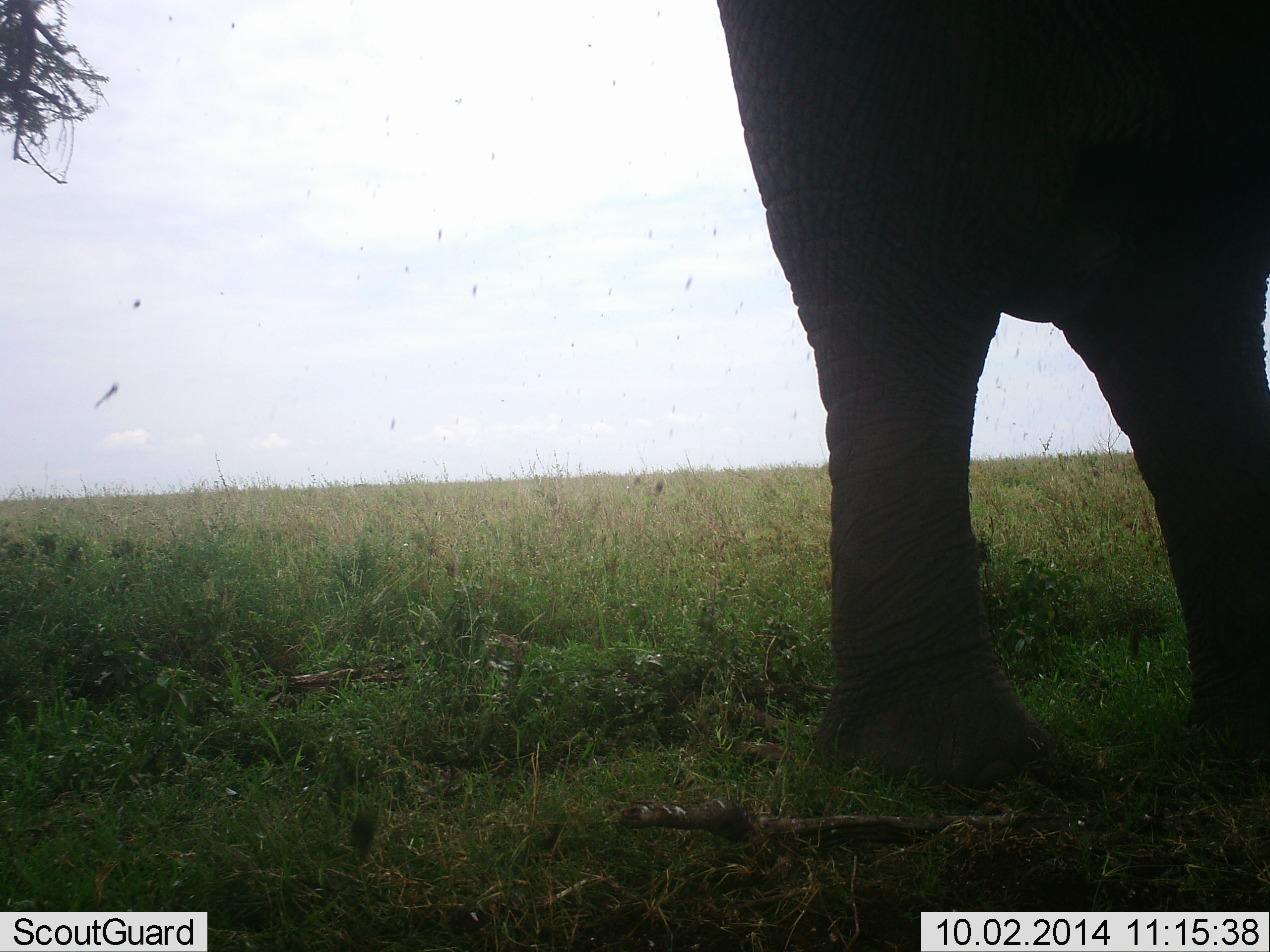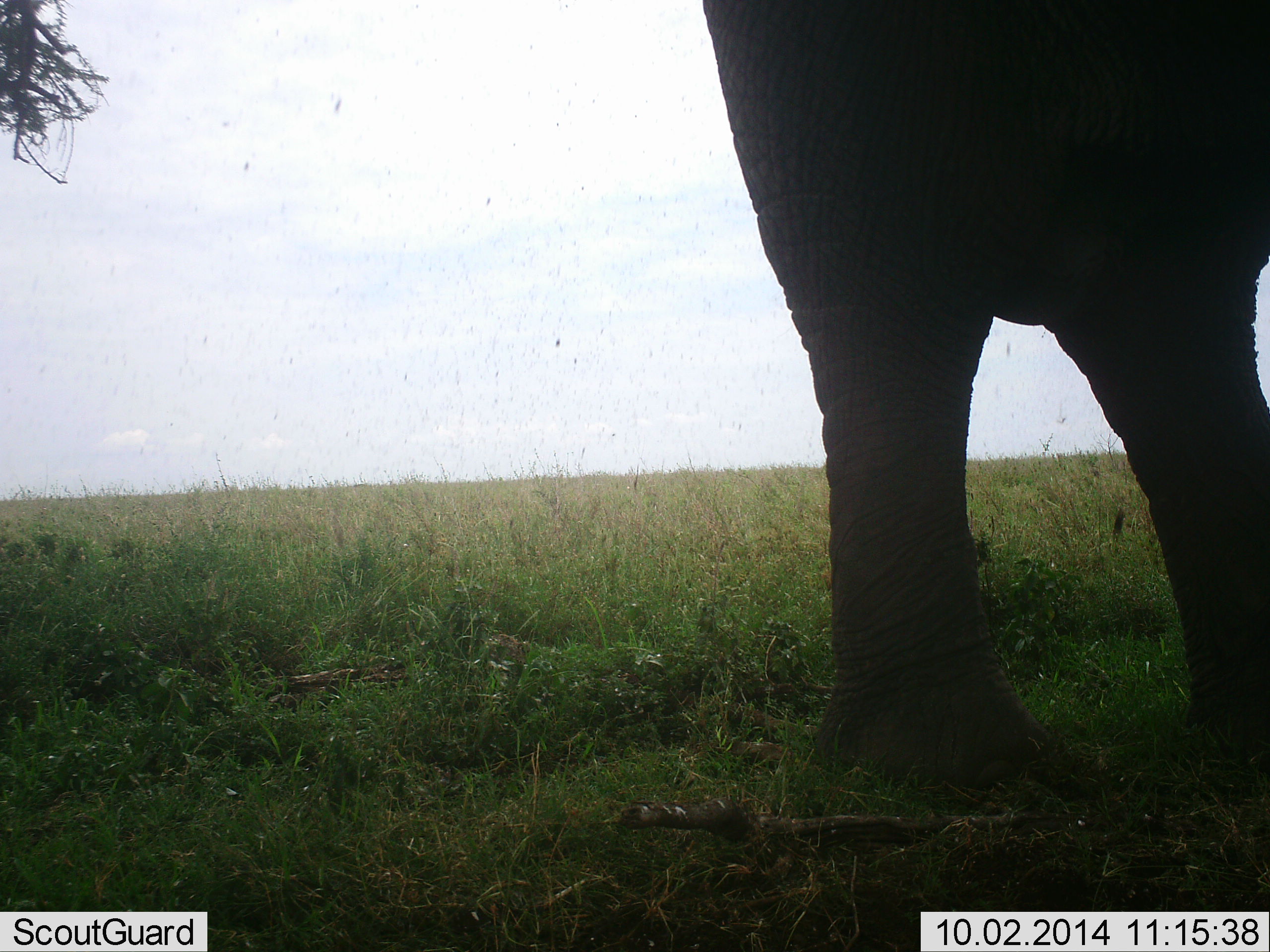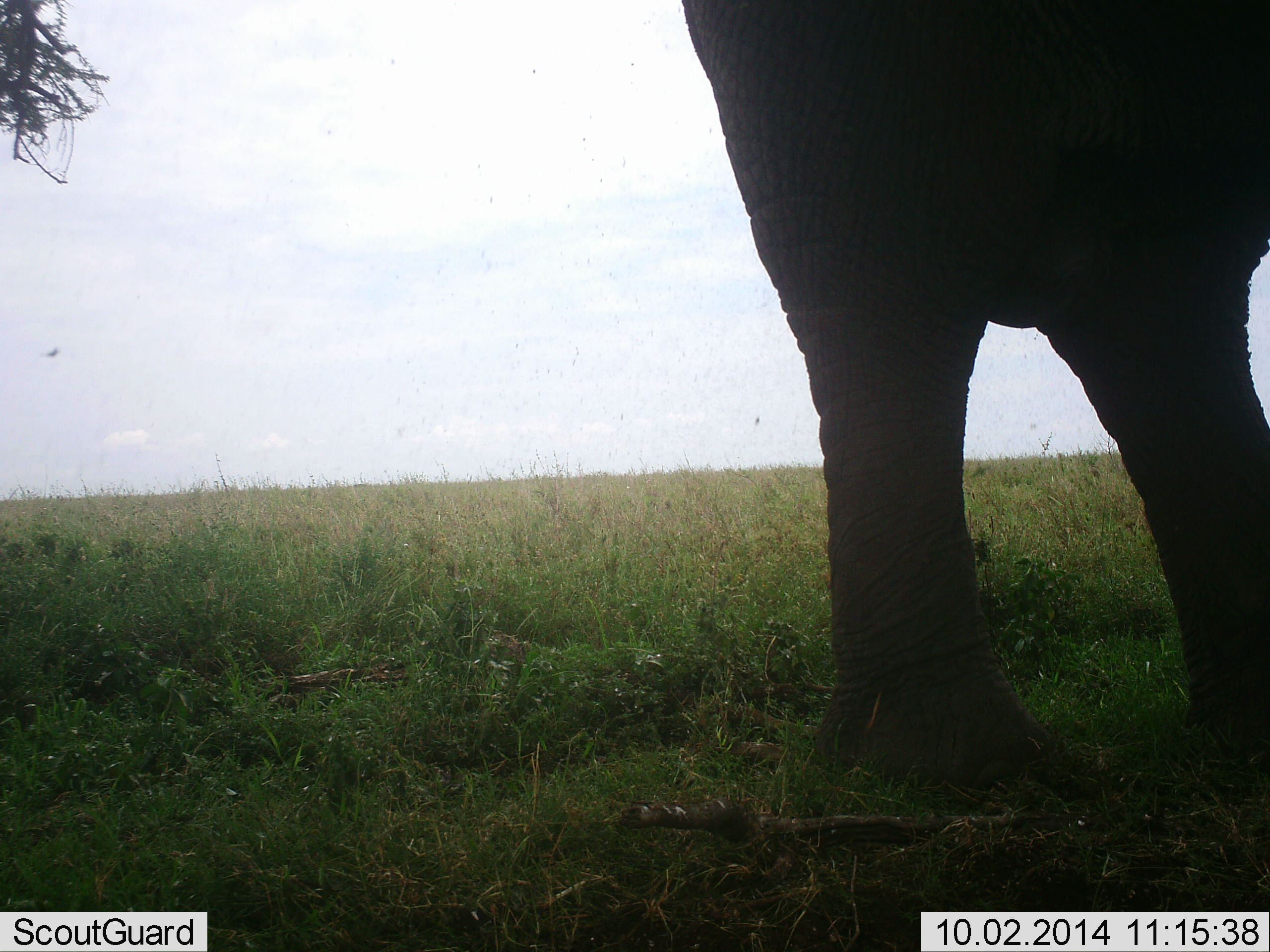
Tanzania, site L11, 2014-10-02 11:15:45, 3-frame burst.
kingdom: Animalia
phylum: Chordata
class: Mammalia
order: Proboscidea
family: Elephantidae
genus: Loxodonta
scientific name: Loxodonta africana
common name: african bush elephant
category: elephant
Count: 1.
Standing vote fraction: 100%.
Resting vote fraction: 0%.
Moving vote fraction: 0%.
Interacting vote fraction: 0%.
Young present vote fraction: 0%.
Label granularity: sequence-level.